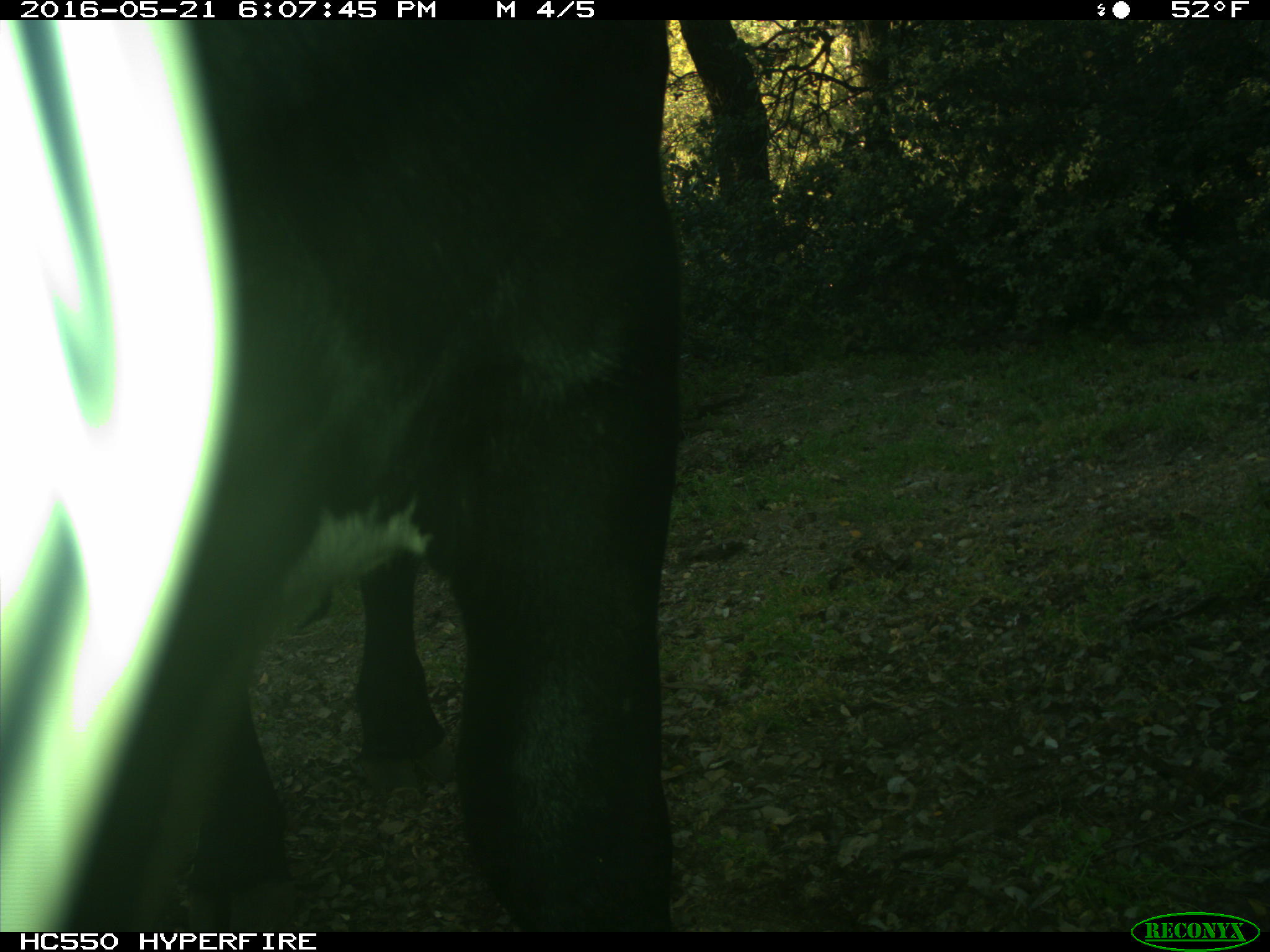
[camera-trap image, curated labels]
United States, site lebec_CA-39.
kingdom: Animalia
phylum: Chordata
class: Mammalia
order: Artiodactyla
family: Bovidae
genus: Bos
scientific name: Bos taurus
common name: domestic cow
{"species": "Bos taurus (domestic cow)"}